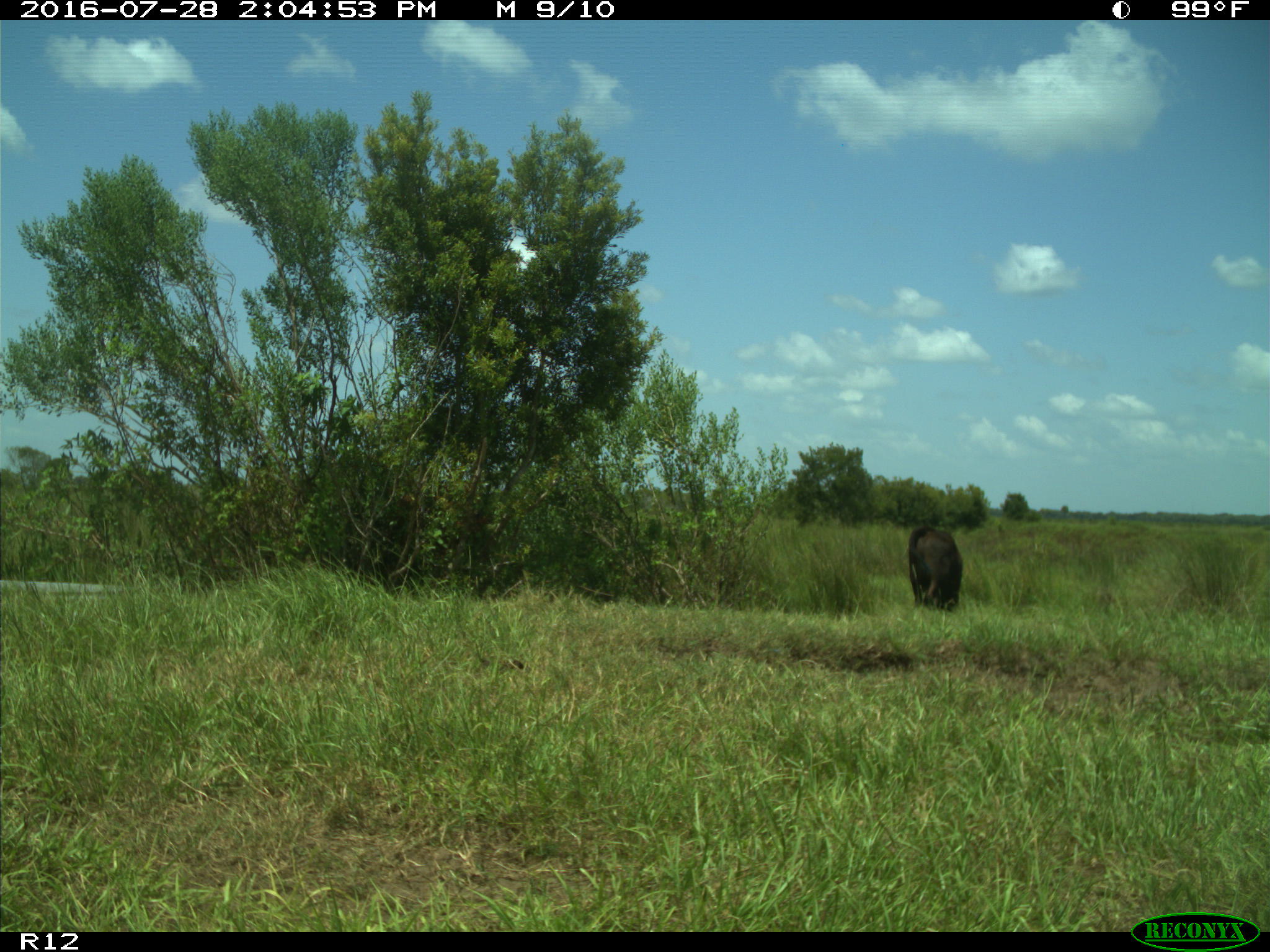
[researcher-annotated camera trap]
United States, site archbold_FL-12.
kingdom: Animalia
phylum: Chordata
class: Mammalia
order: Artiodactyla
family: Bovidae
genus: Bos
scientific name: Bos taurus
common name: domestic cow